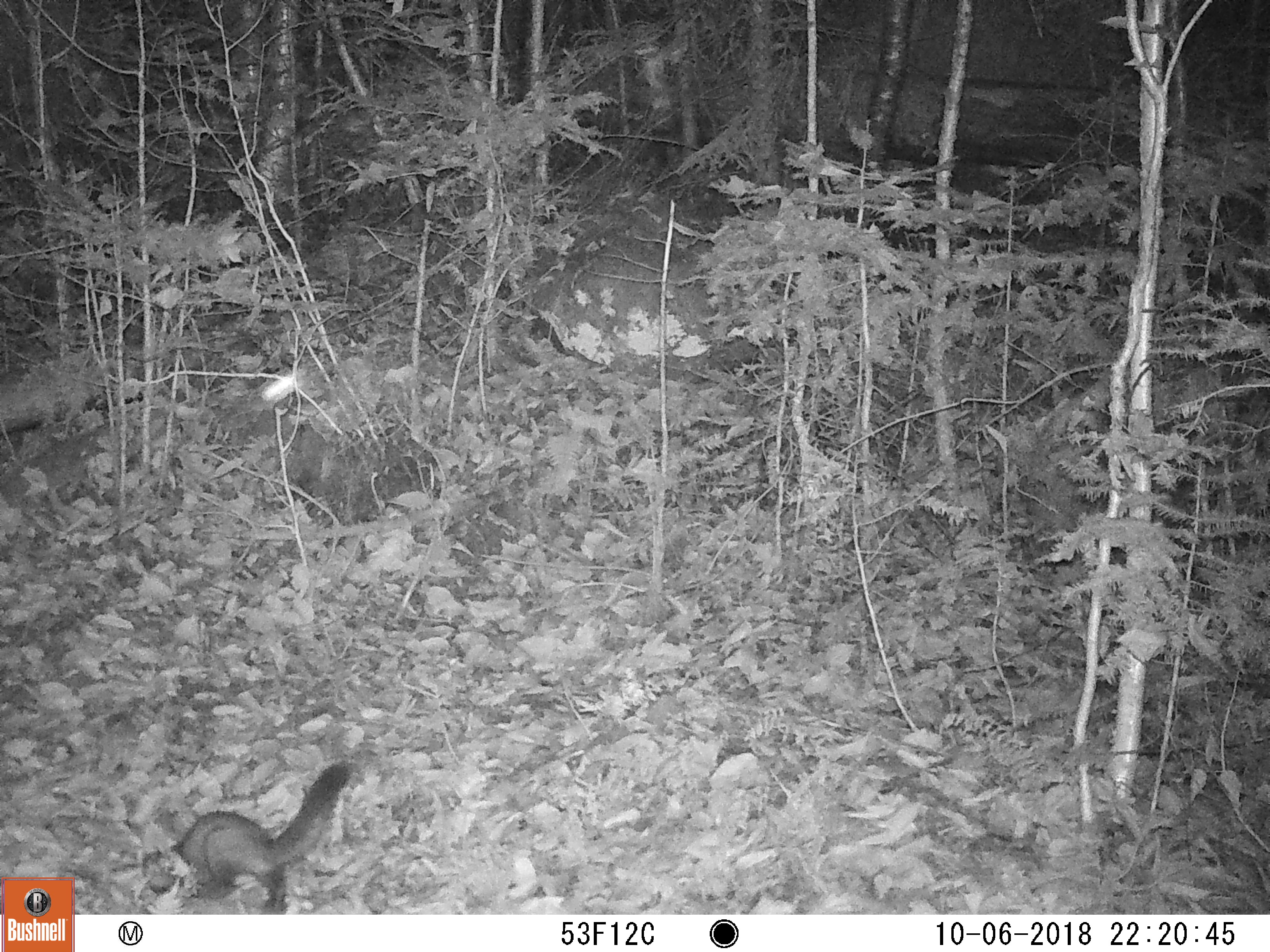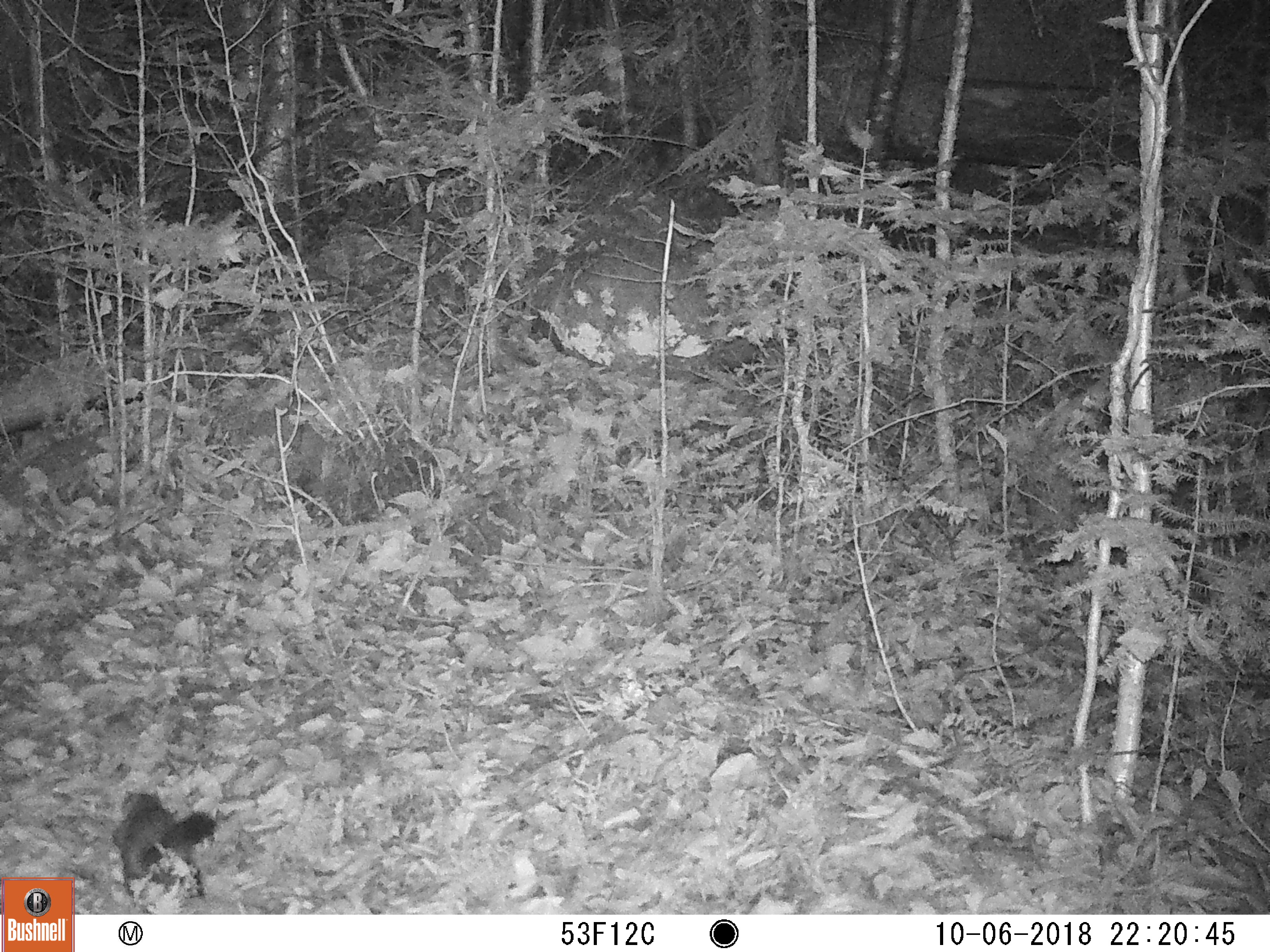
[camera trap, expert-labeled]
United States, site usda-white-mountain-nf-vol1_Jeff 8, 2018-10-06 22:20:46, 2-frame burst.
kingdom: Animalia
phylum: Chordata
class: Mammalia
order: Carnivora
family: Mustelidae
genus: Martes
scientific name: Martes americana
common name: american marten